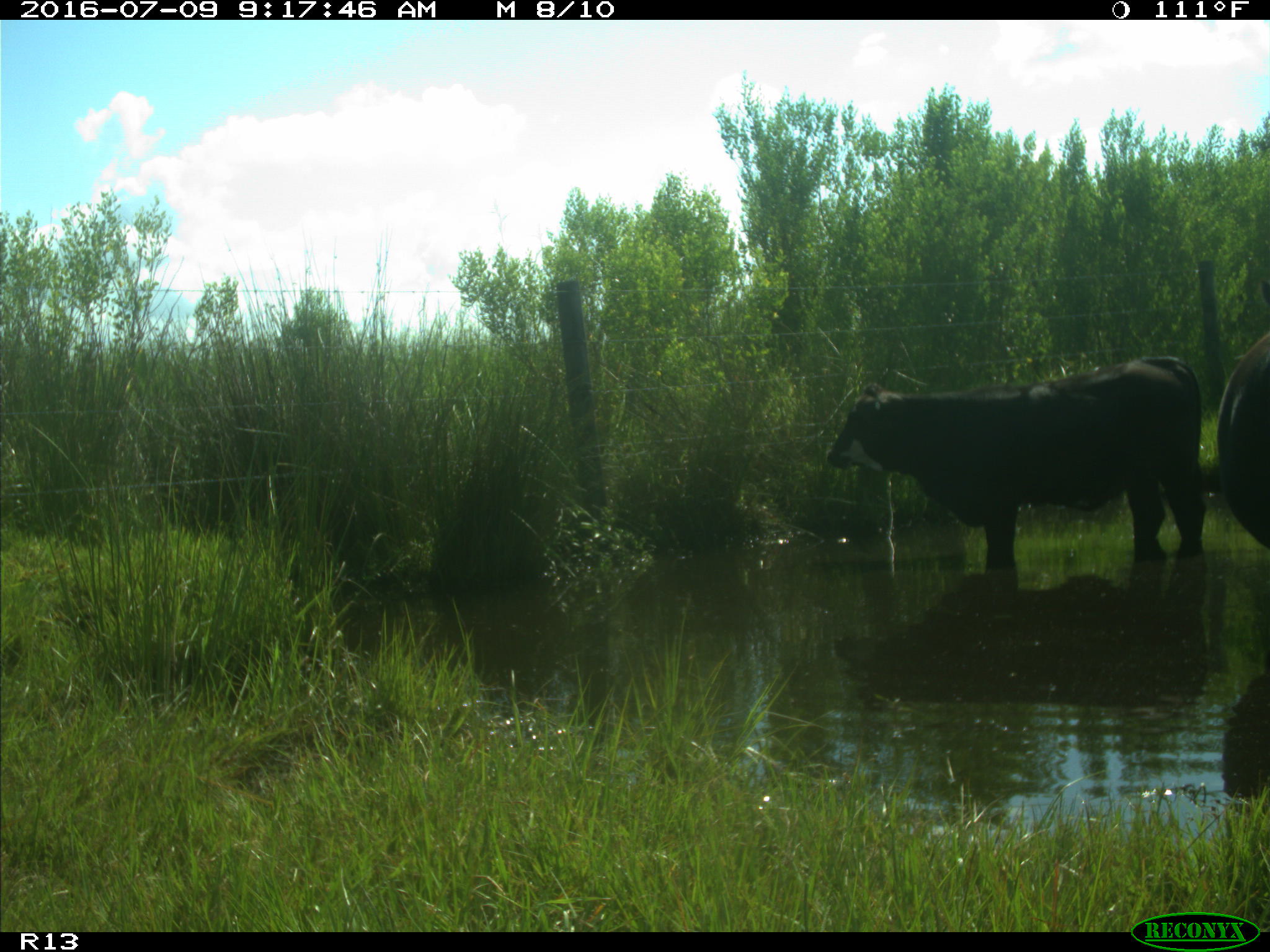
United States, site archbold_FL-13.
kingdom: Animalia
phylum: Chordata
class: Mammalia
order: Artiodactyla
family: Bovidae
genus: Bos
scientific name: Bos taurus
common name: domestic cow